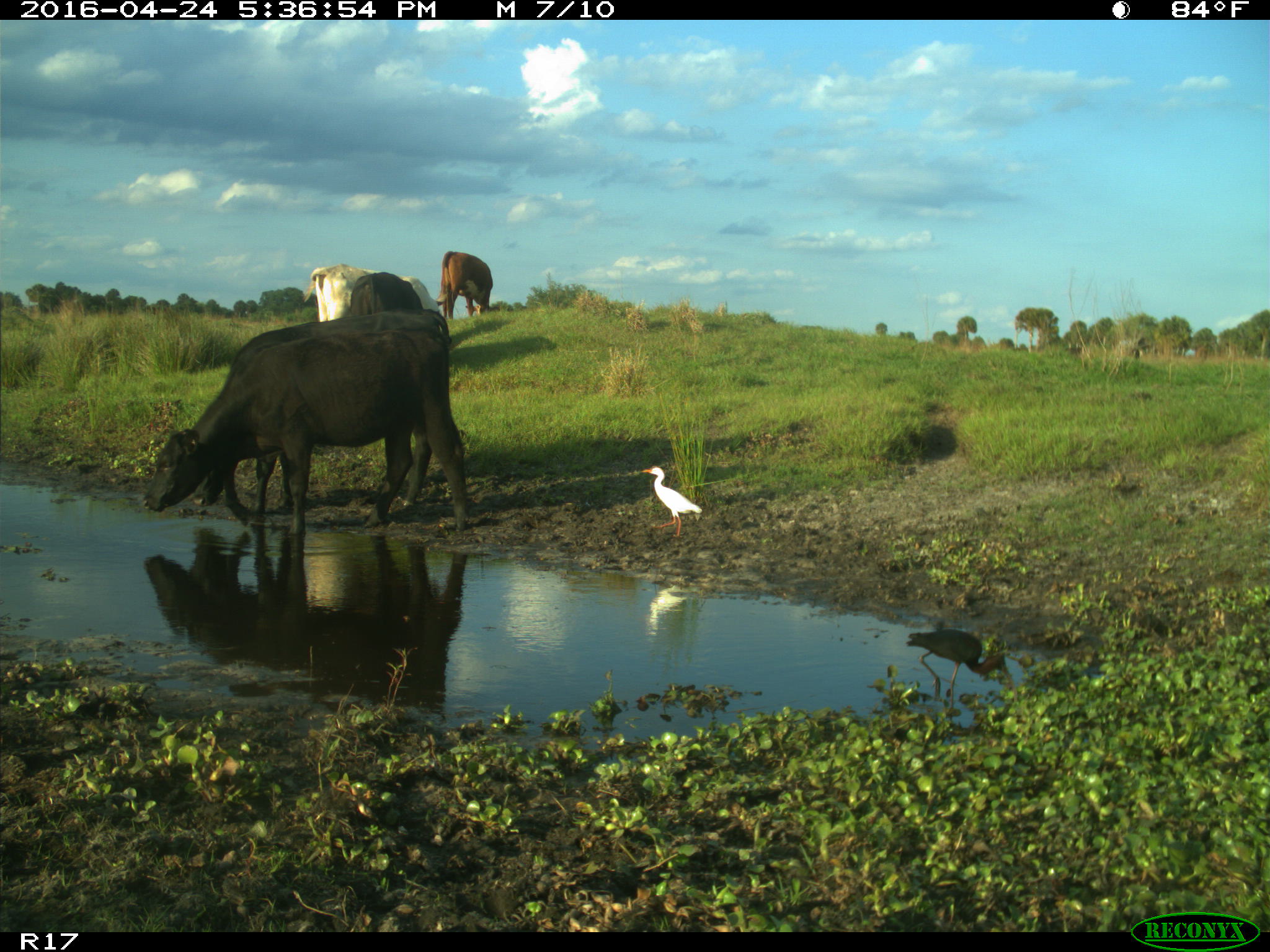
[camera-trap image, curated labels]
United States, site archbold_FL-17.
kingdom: Animalia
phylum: Chordata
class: Mammalia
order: Artiodactyla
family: Bovidae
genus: Bos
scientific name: Bos taurus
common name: domestic cow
Bos taurus (domestic cow).